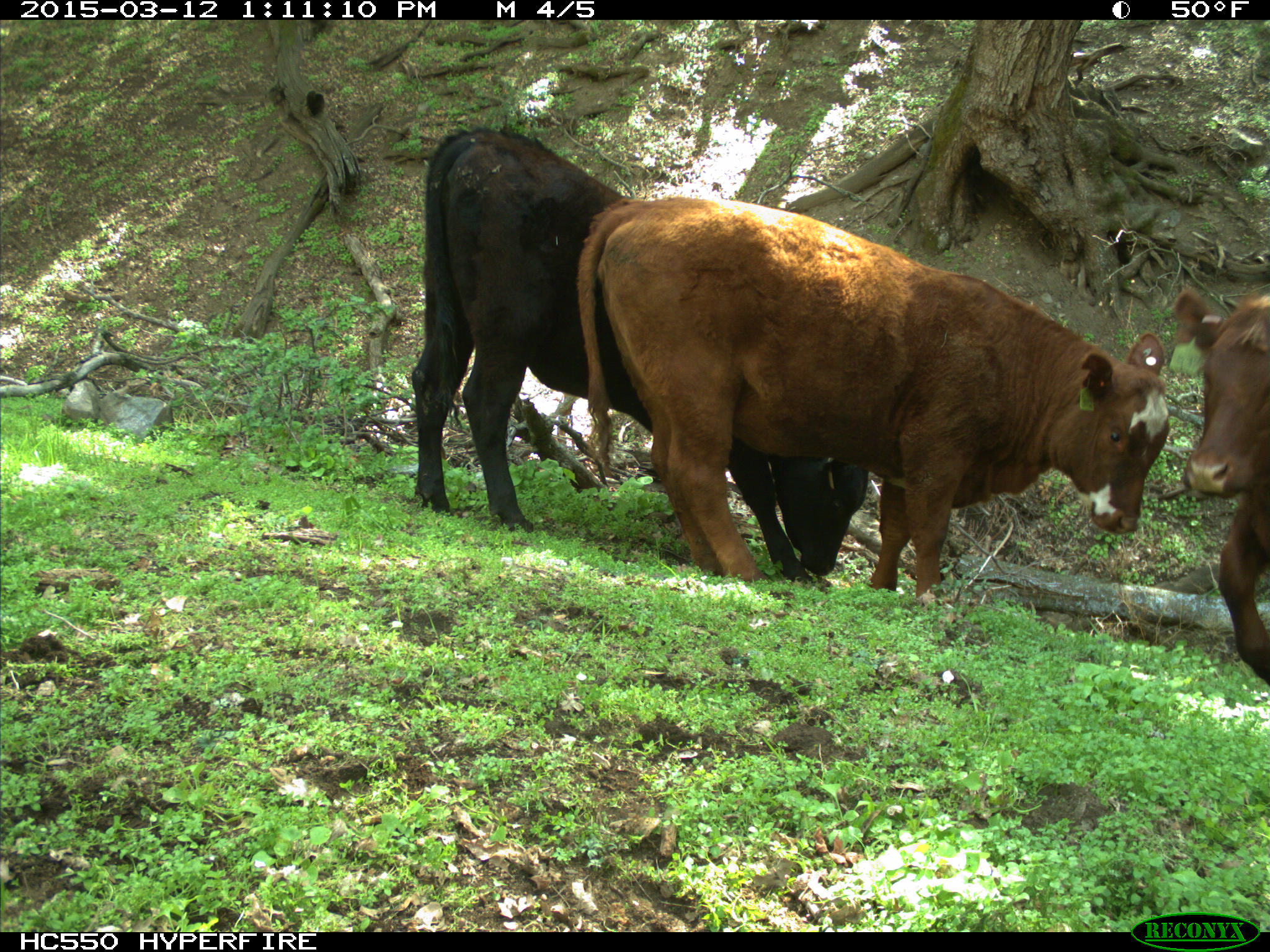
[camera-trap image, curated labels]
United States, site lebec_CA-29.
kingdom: Animalia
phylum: Chordata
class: Mammalia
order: Artiodactyla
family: Bovidae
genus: Bos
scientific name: Bos taurus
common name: domestic cow